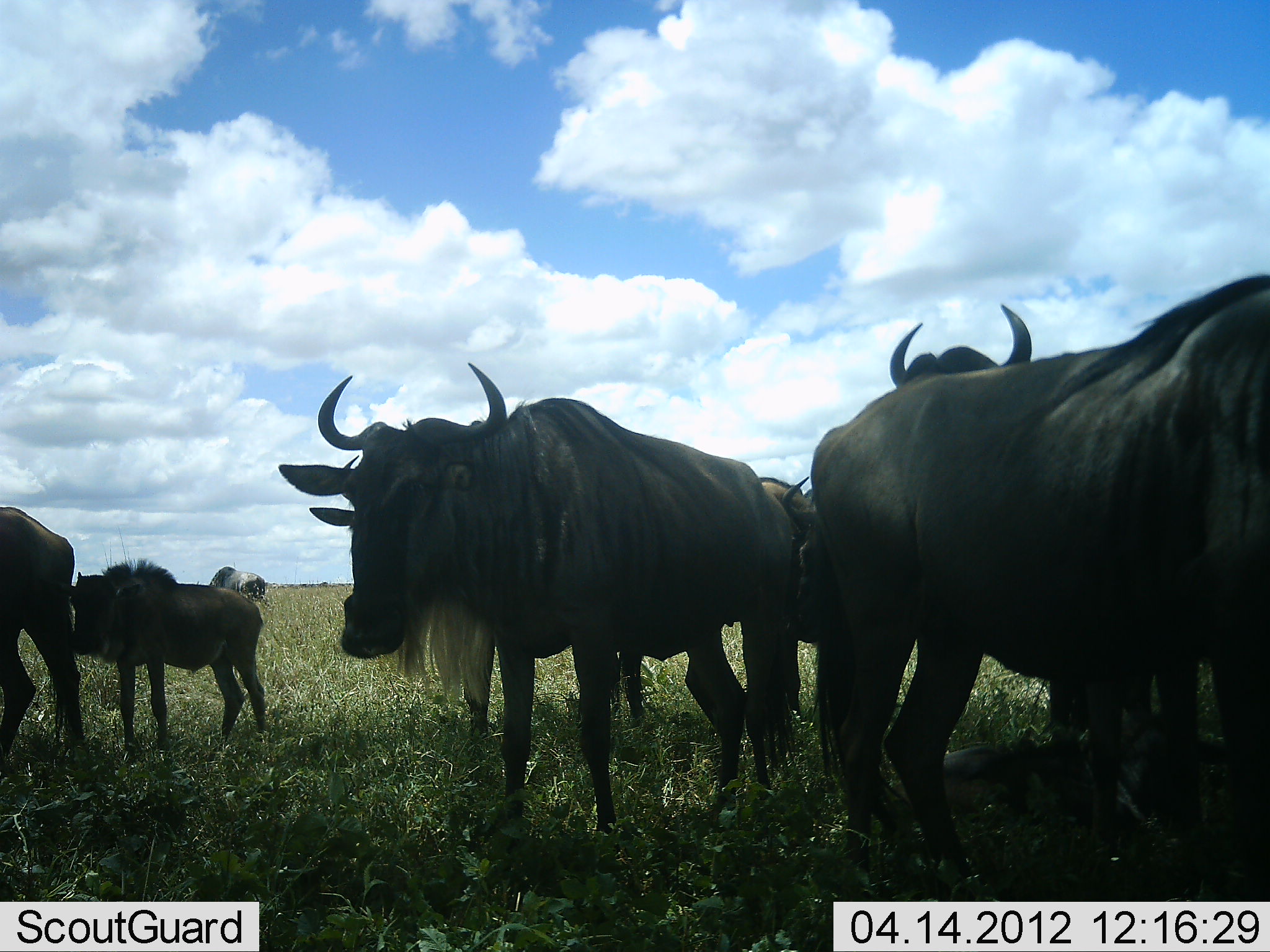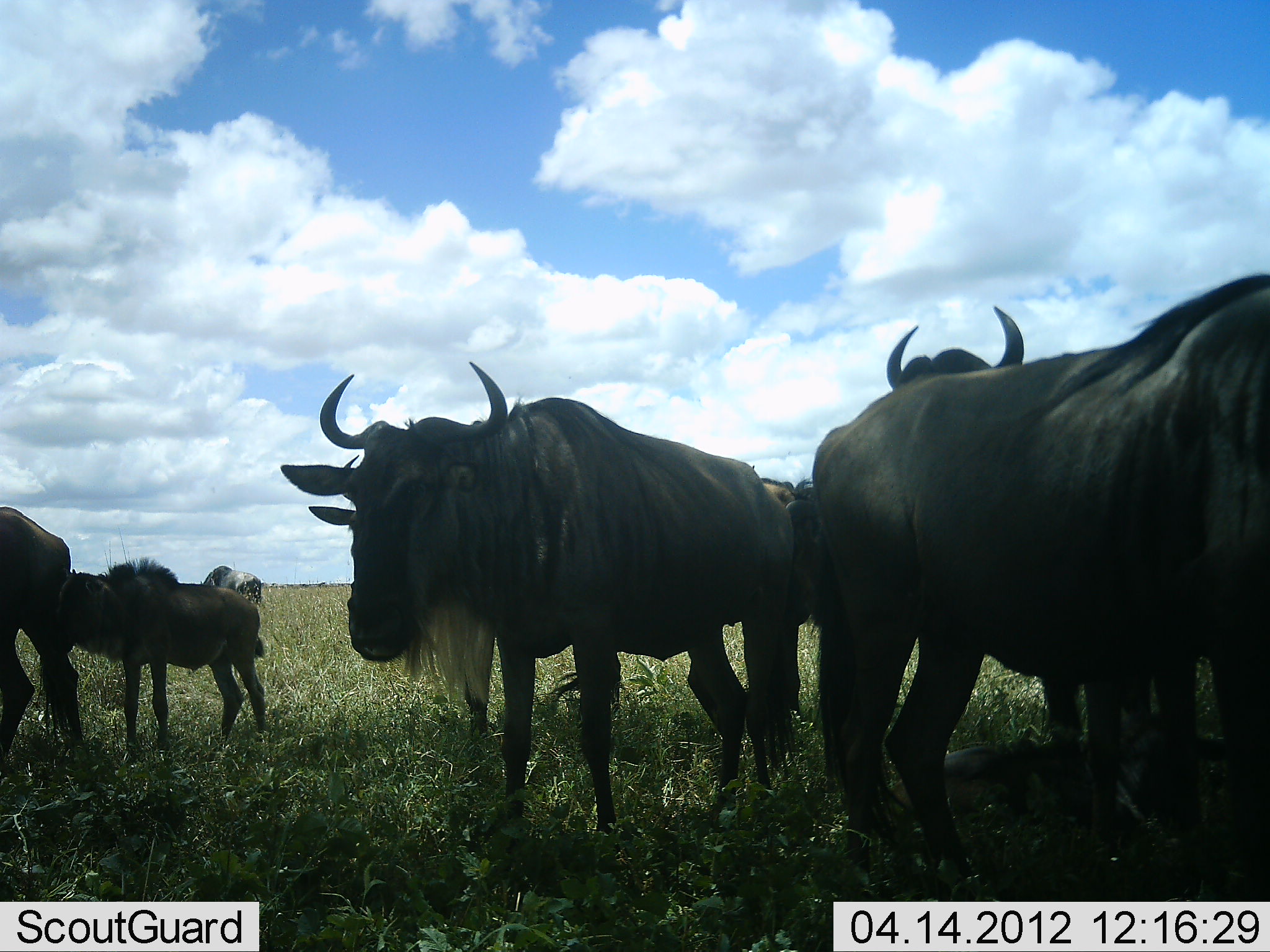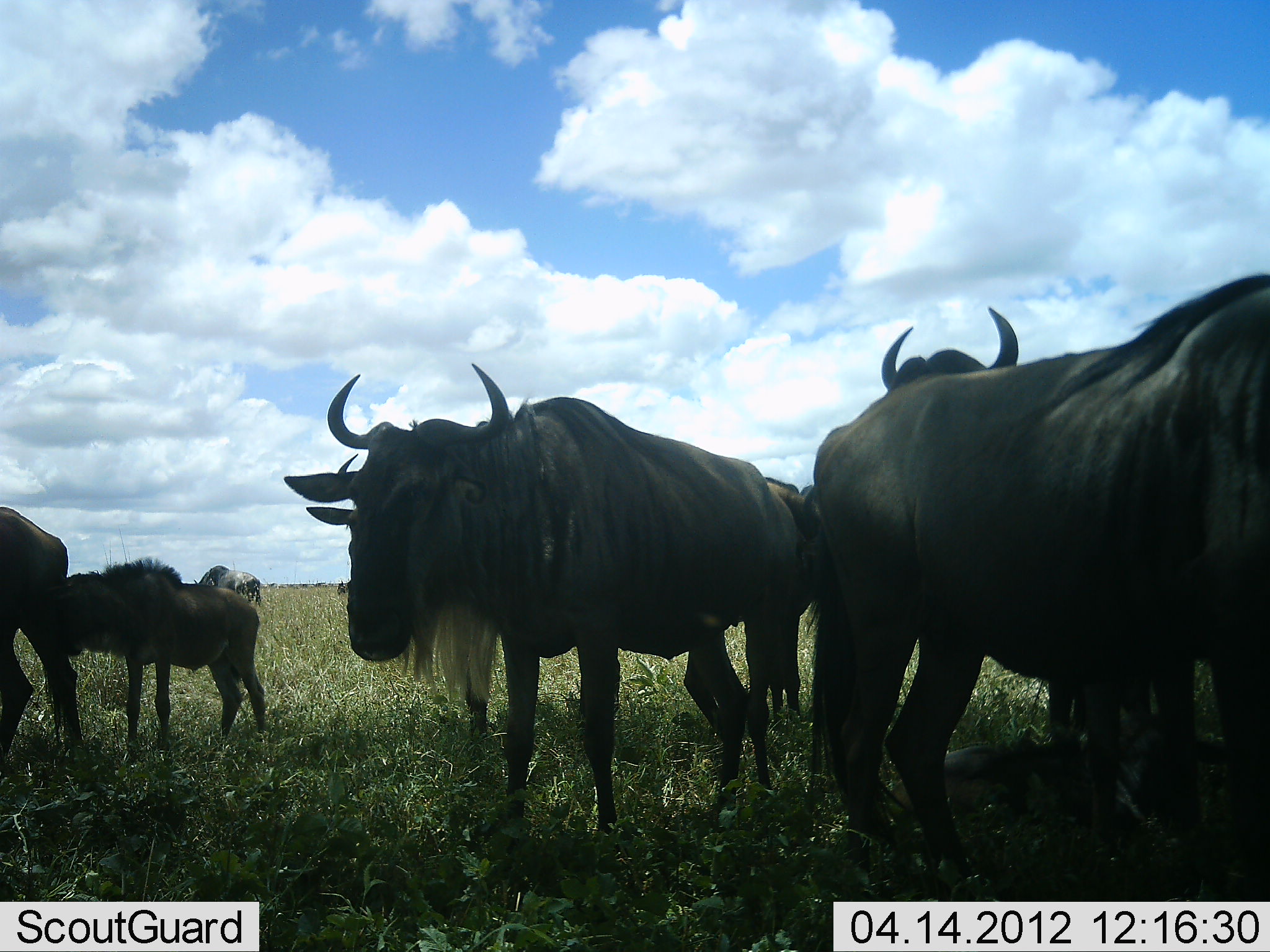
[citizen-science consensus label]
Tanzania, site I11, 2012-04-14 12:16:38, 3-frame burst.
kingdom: Animalia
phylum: Chordata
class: Mammalia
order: Artiodactyla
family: Bovidae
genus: Connochaetes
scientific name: Connochaetes taurinus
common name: blue wildebeest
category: wildebeest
Wildebeest (blue wildebeest) (Connochaetes taurinus), count 8. Behavior (volunteer vote fractions): standing 92%, resting 23%, moving 0%, interacting 0%. Young present (vote fraction): 77%. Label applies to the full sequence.